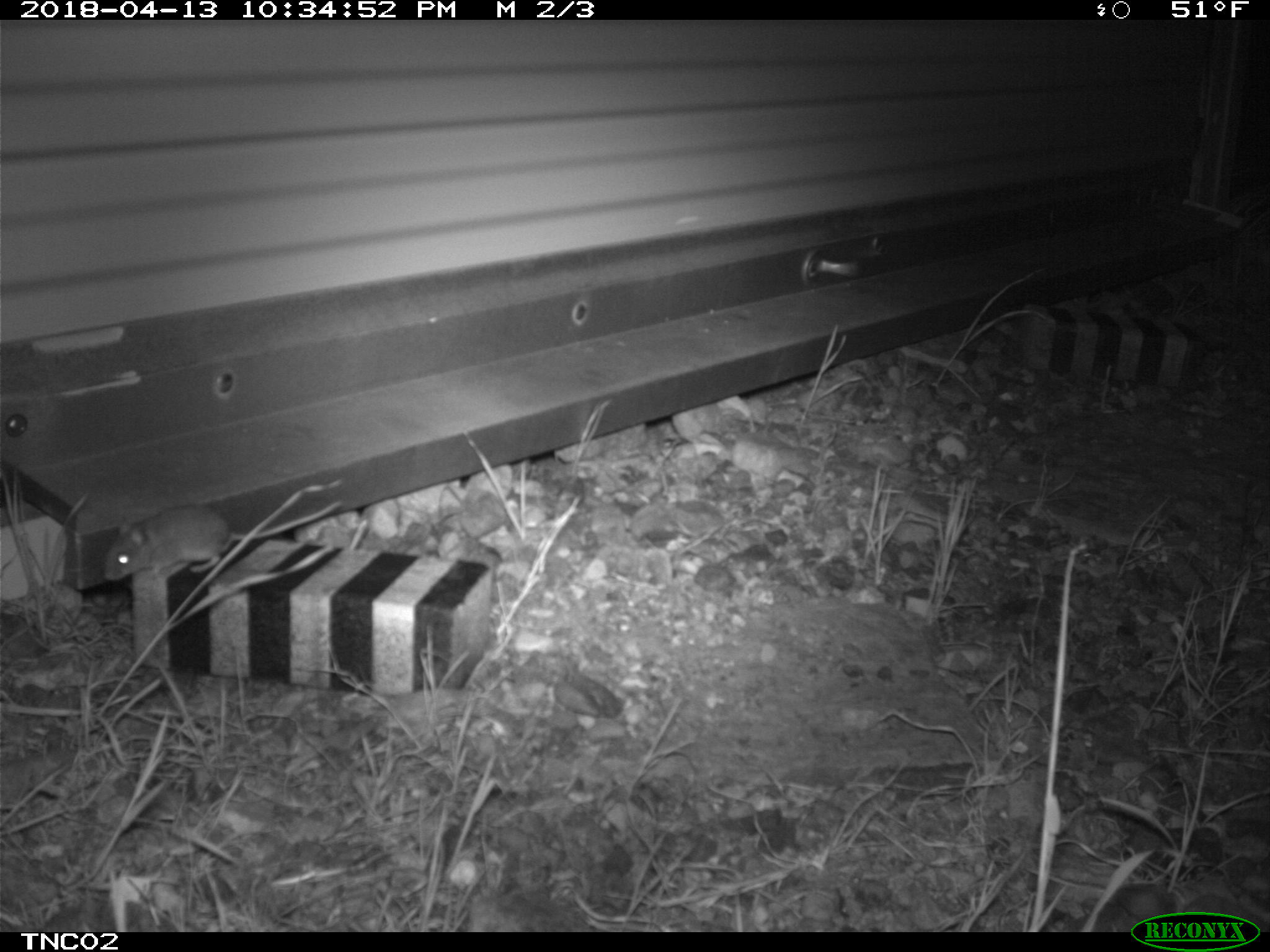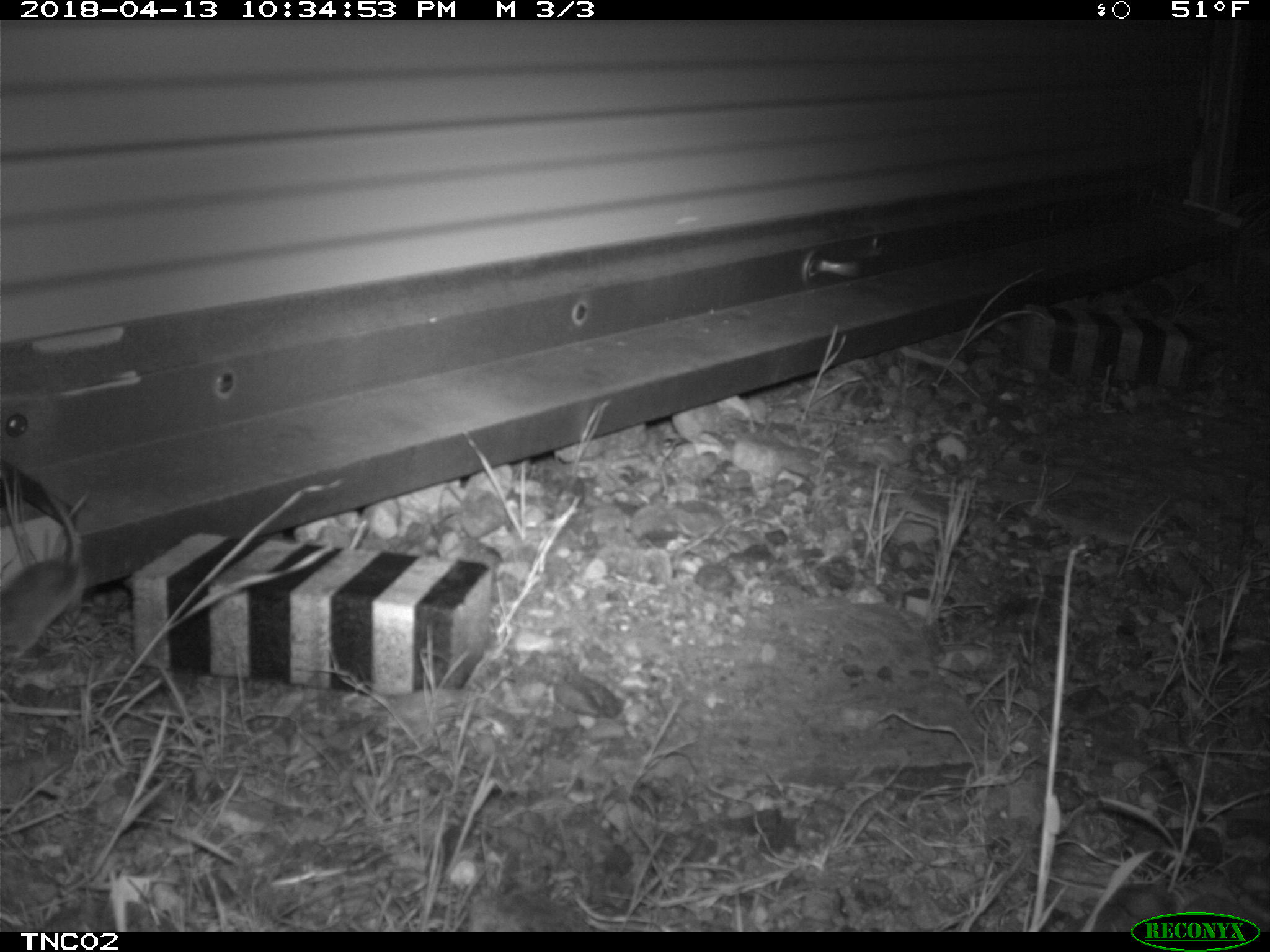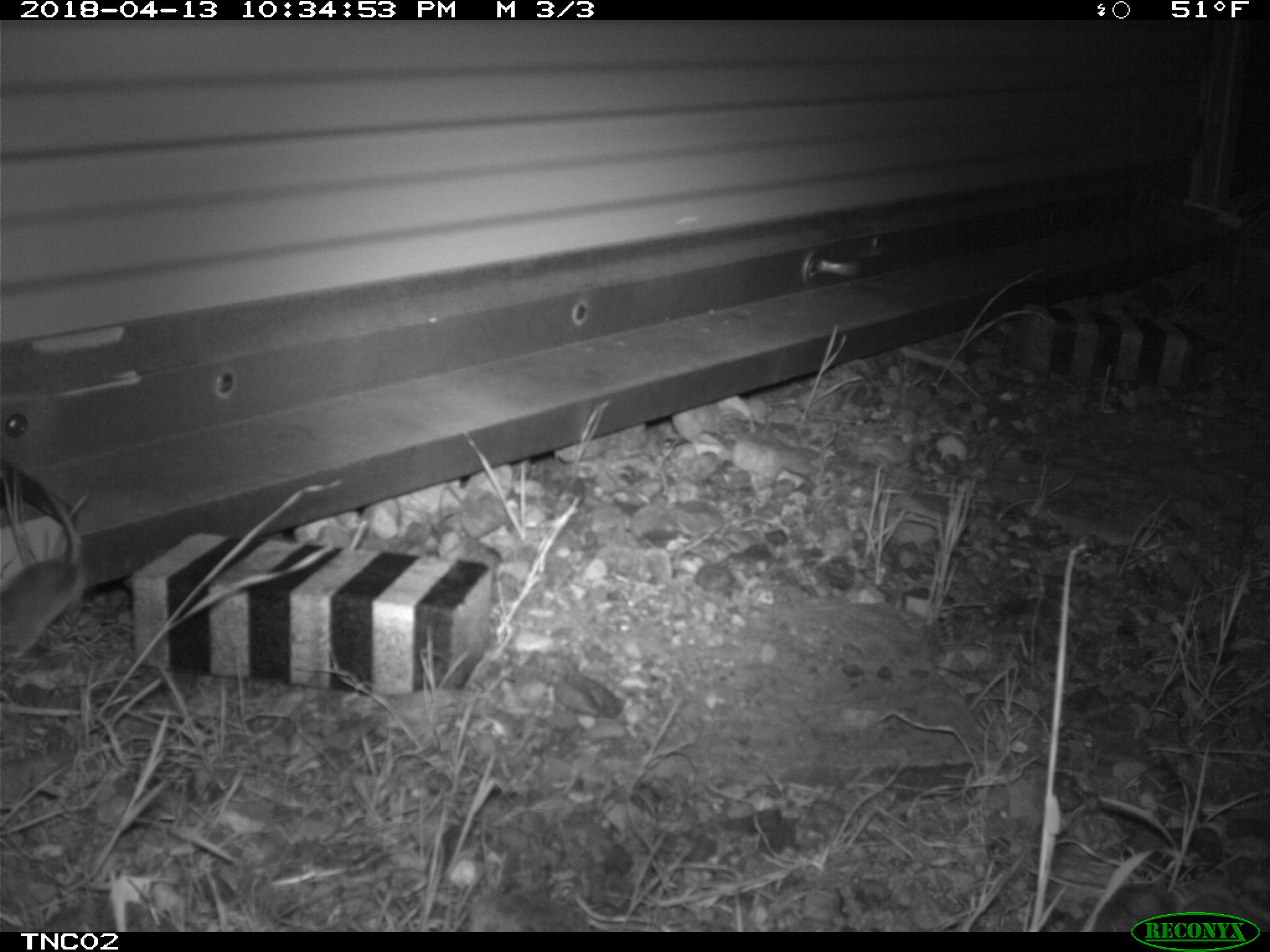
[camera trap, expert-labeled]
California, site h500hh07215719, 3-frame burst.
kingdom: Animalia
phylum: Chordata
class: Mammalia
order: Rodentia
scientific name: Rodentia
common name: rodent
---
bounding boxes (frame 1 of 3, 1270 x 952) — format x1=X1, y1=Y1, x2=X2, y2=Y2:
rodent: x1=99, y1=498, x2=343, y2=581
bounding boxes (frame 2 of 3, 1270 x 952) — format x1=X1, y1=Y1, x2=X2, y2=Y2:
rodent: x1=0, y1=474, x2=86, y2=659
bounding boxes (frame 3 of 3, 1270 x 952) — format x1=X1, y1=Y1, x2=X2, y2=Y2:
rodent: x1=0, y1=471, x2=87, y2=656